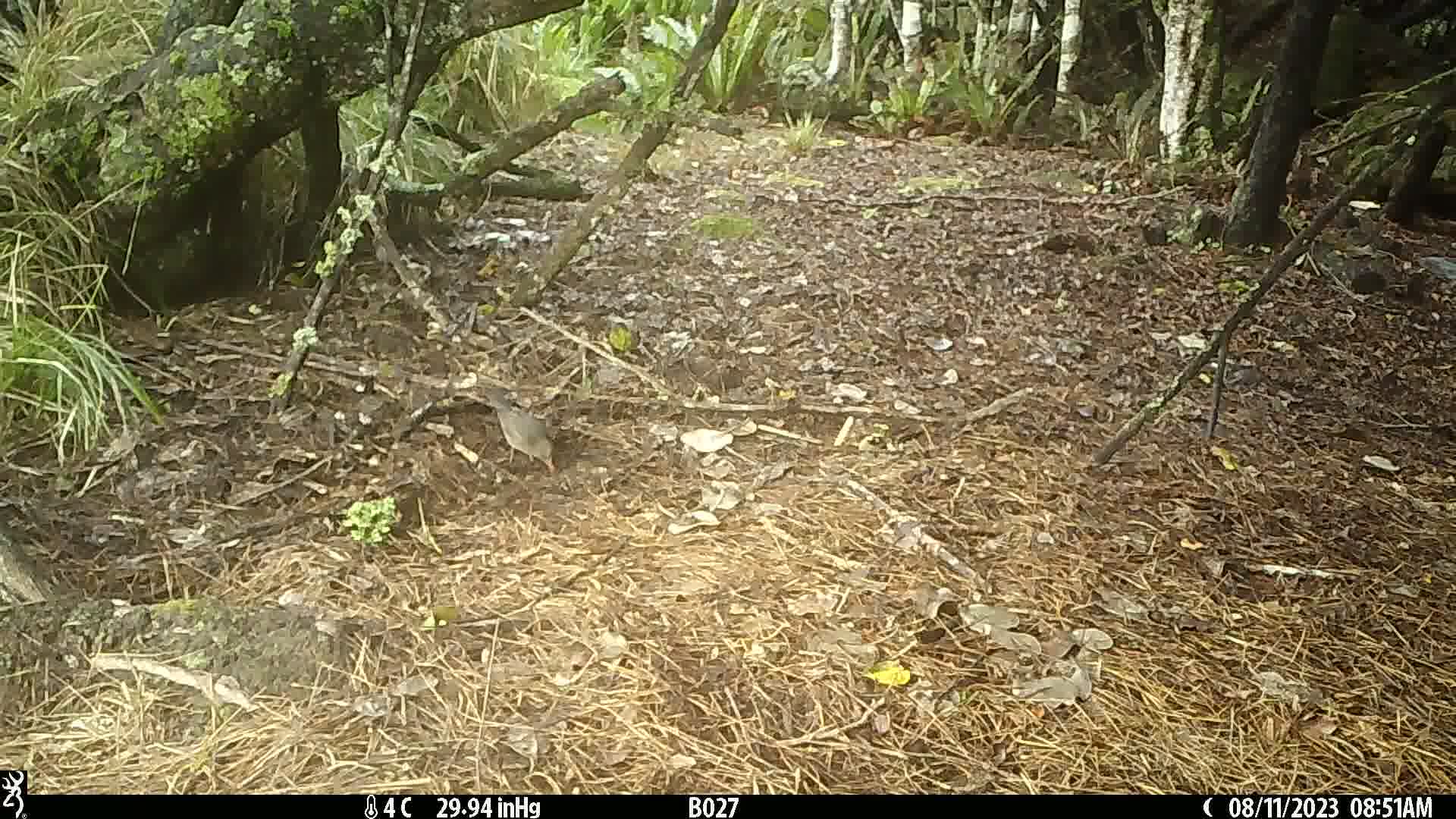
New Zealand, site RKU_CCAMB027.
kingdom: Animalia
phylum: Chordata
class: Aves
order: Passeriformes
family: Turdidae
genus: Turdus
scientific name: Turdus merula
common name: eurasian blackbird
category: blackbird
Blackbird (eurasian blackbird) (Turdus merula).